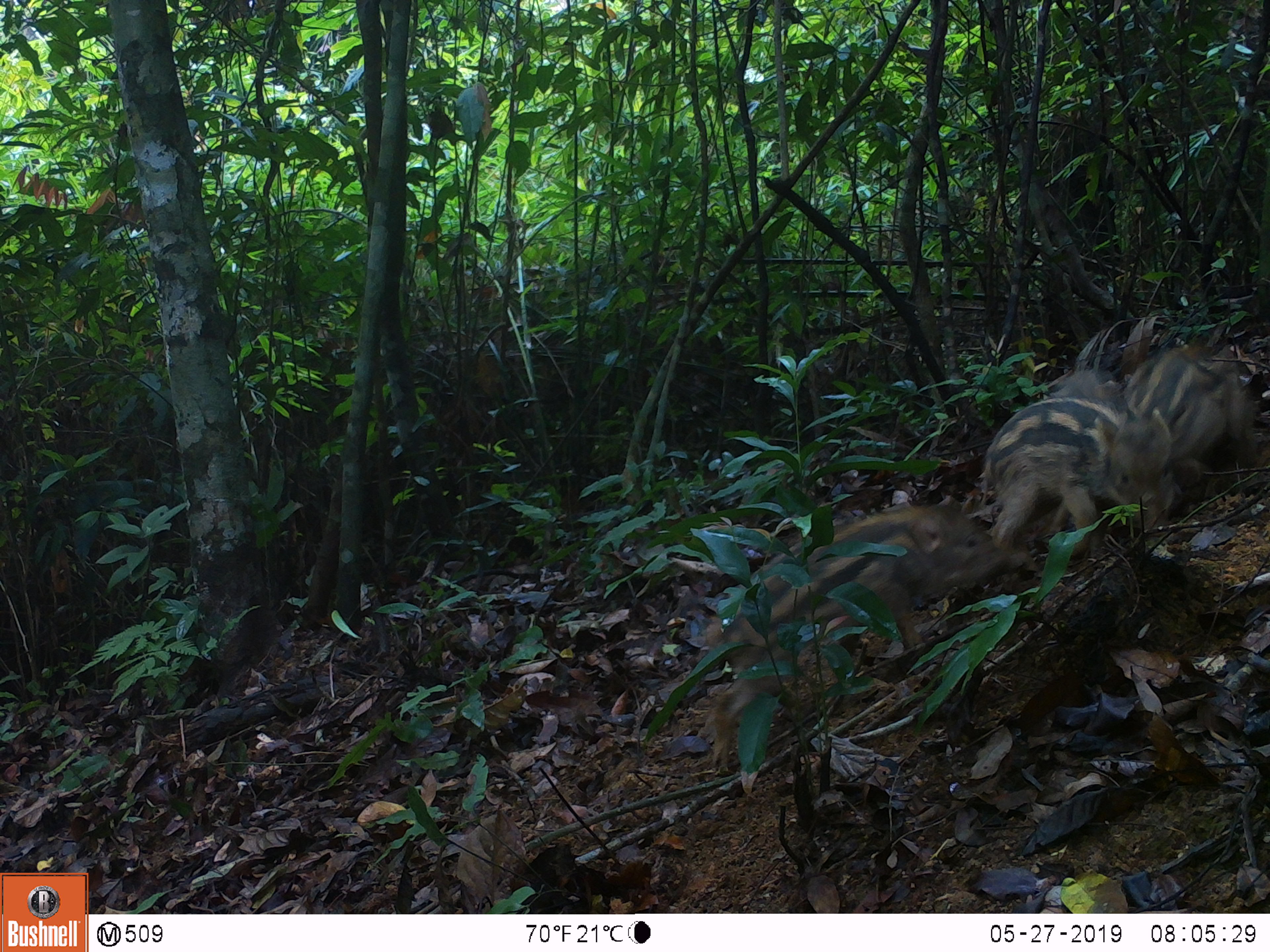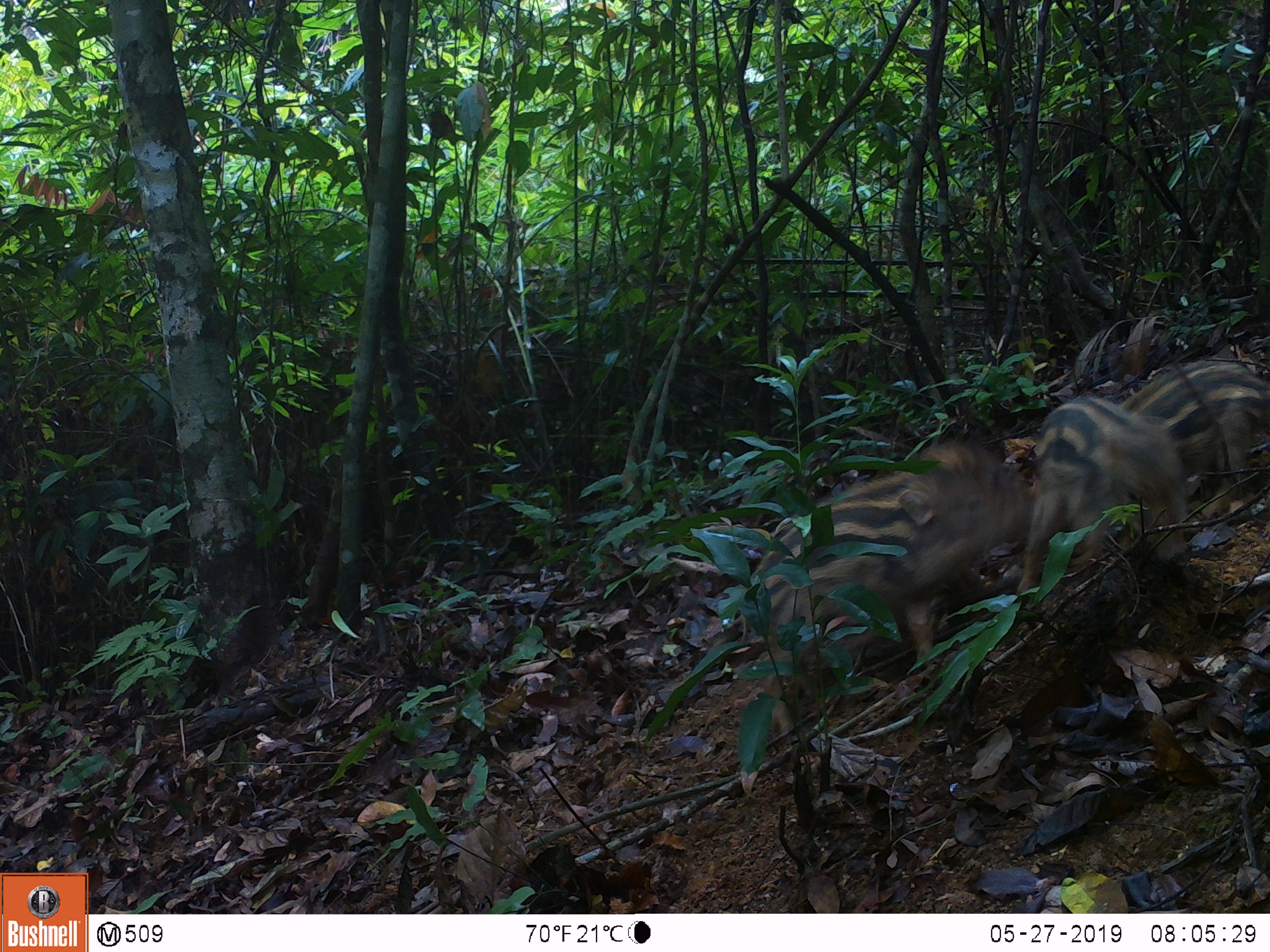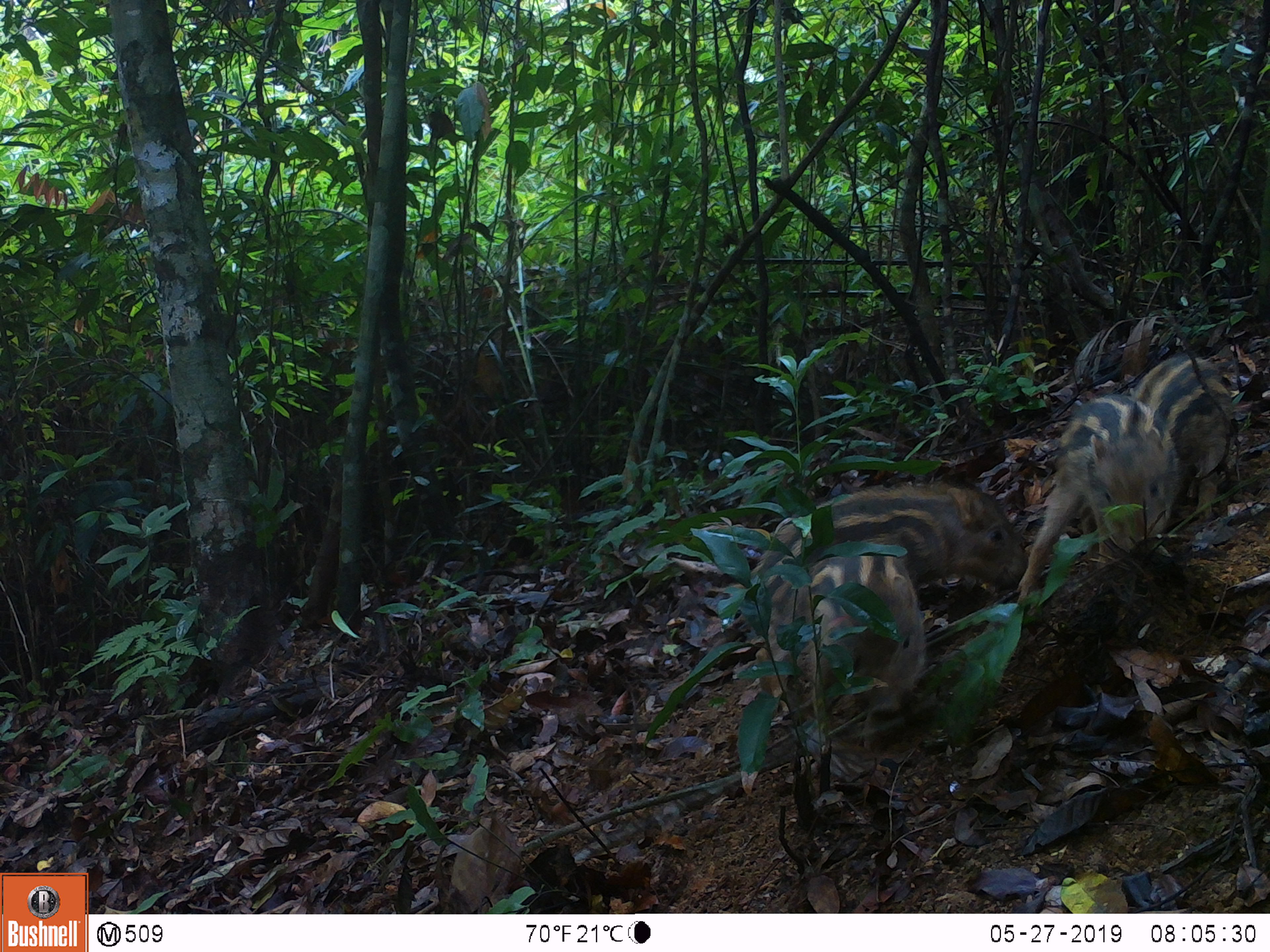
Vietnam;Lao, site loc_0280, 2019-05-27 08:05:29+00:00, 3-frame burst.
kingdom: Animalia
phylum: Chordata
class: Mammalia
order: Artiodactyla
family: Suidae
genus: Sus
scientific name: Sus scrofa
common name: eurasian wild pig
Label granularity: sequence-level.